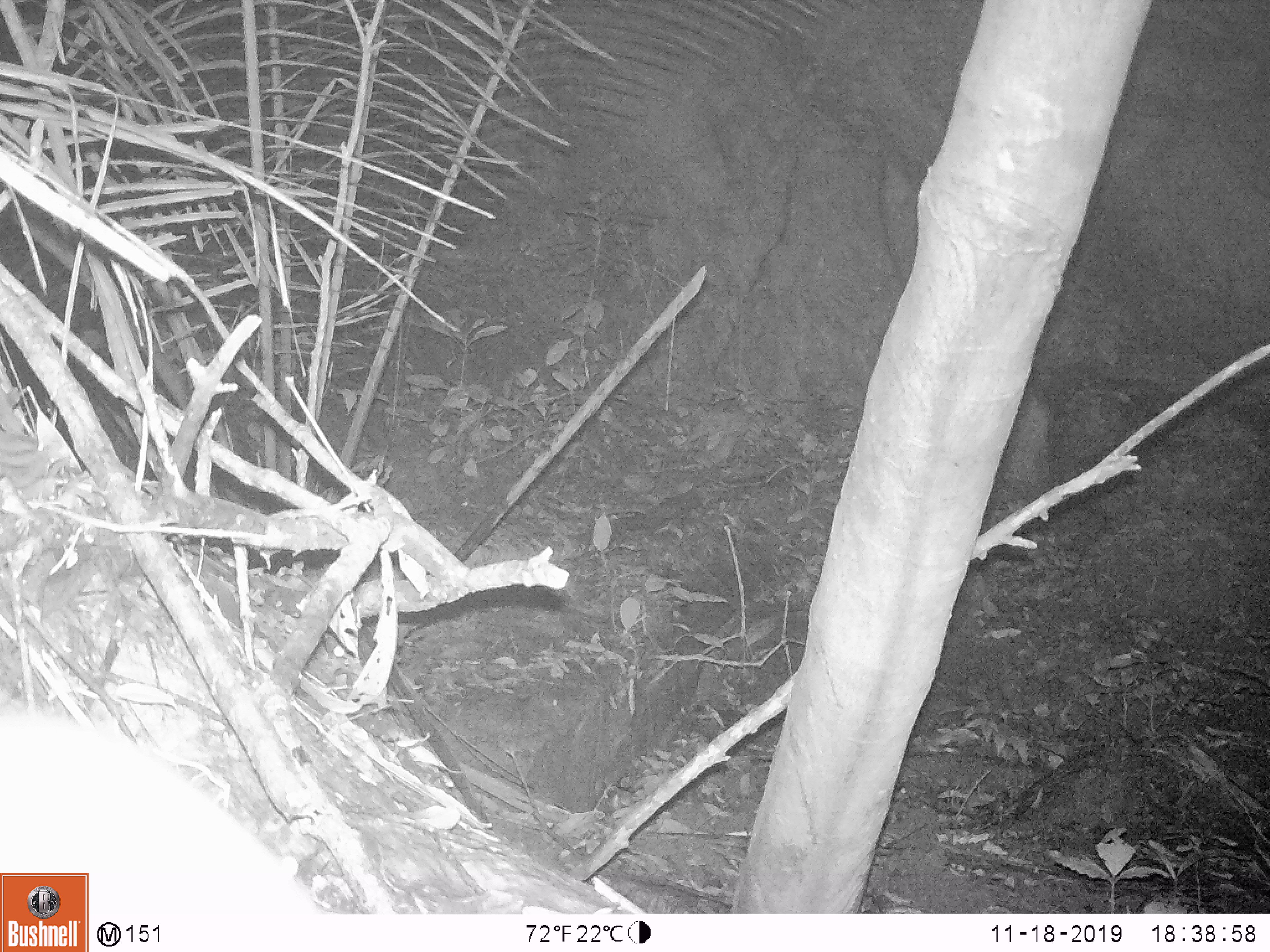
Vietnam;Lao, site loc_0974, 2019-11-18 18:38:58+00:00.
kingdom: Animalia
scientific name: Animalia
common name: animal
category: unidentified small animal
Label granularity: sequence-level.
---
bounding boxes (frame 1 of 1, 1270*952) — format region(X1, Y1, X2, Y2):
unidentified small animal: region(0, 699, 321, 917)